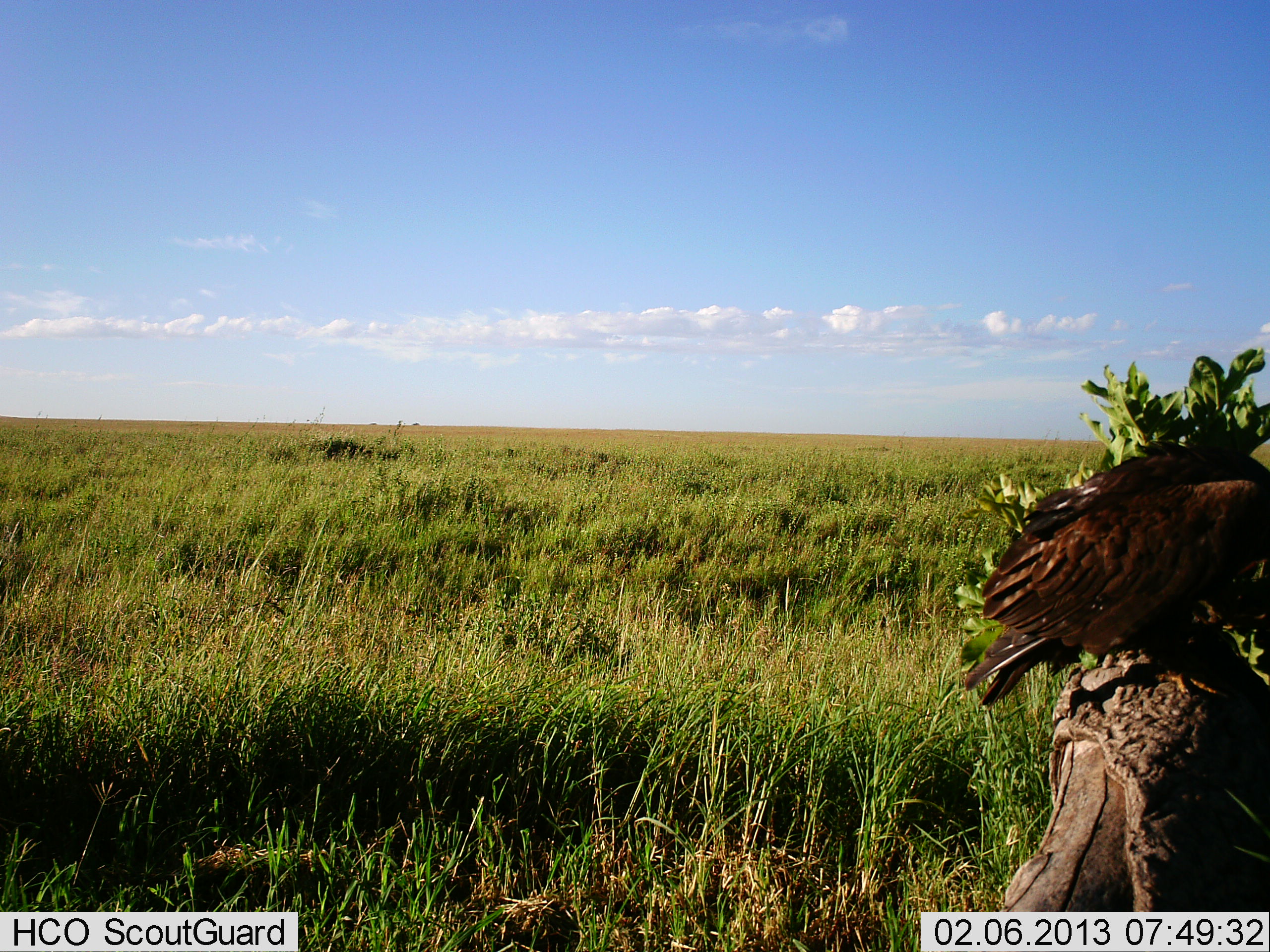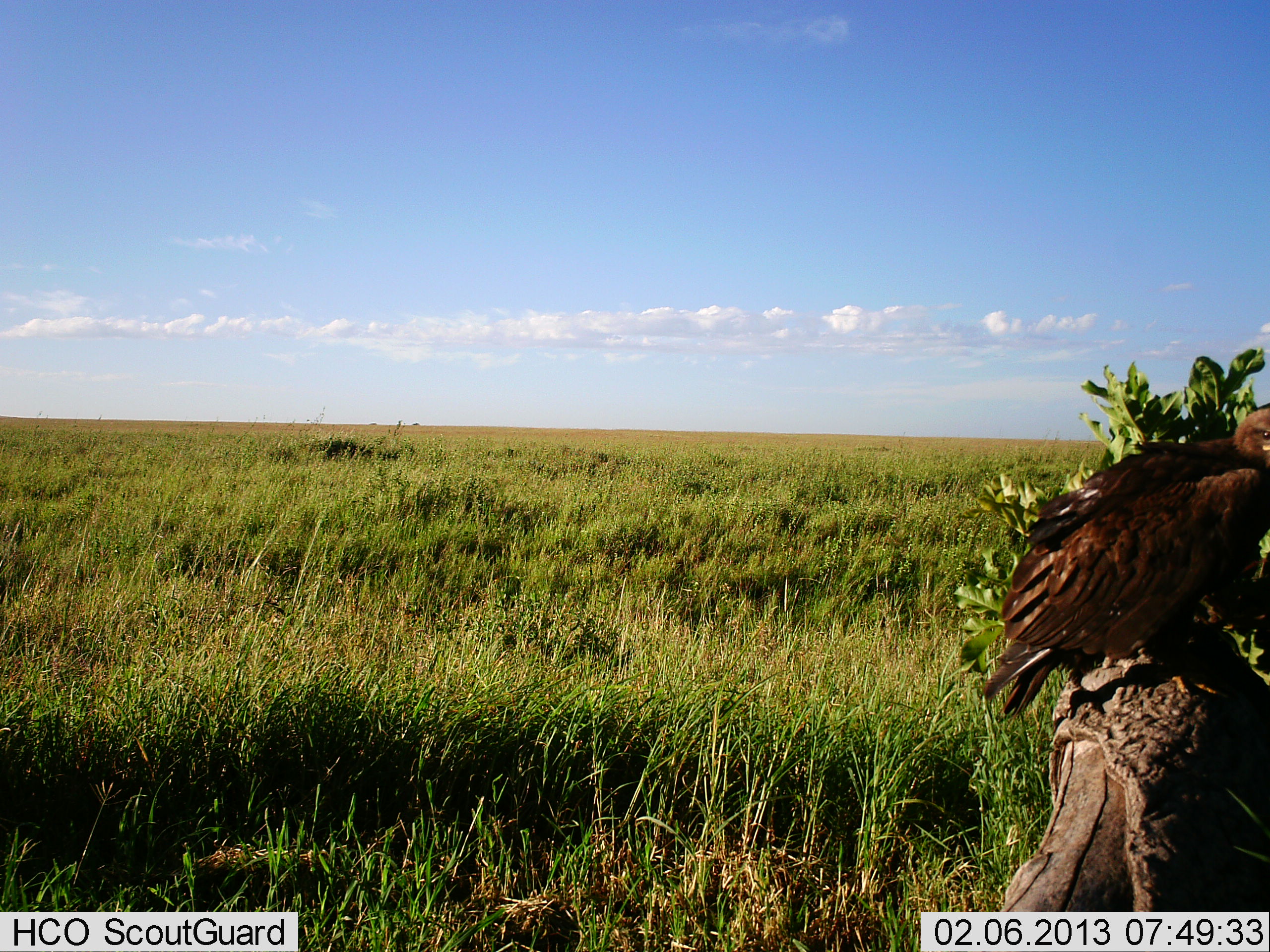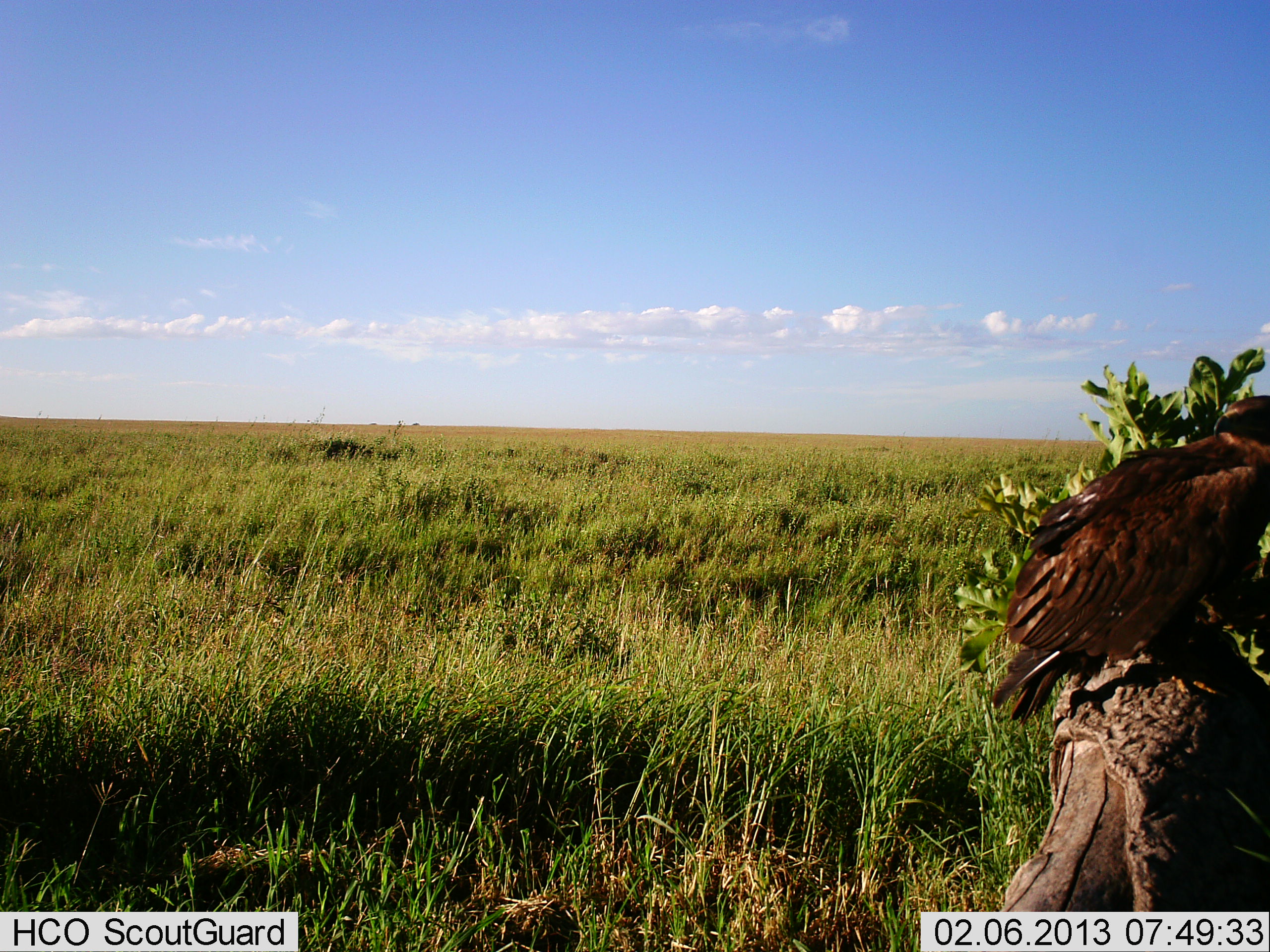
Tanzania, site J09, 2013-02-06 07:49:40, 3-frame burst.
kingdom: Animalia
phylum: Chordata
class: Aves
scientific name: Aves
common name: bird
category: otherbird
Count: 1.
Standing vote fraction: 65%.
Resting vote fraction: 38%.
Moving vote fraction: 0%.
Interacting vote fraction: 0%.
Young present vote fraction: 0%.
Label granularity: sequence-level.